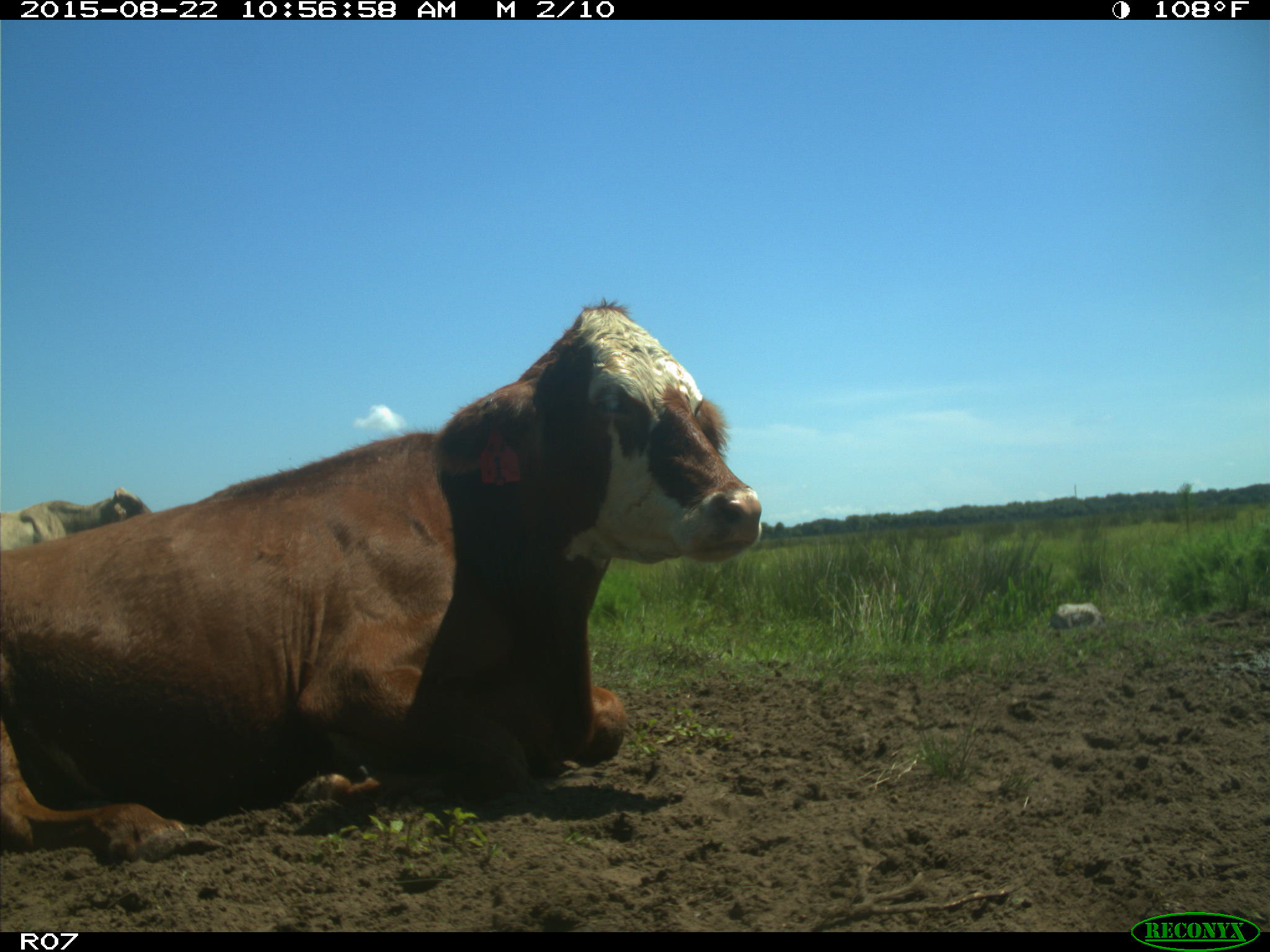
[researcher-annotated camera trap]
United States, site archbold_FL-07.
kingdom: Animalia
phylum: Chordata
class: Mammalia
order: Artiodactyla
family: Bovidae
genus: Bos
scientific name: Bos taurus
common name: domestic cow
Bos taurus (domestic cow).